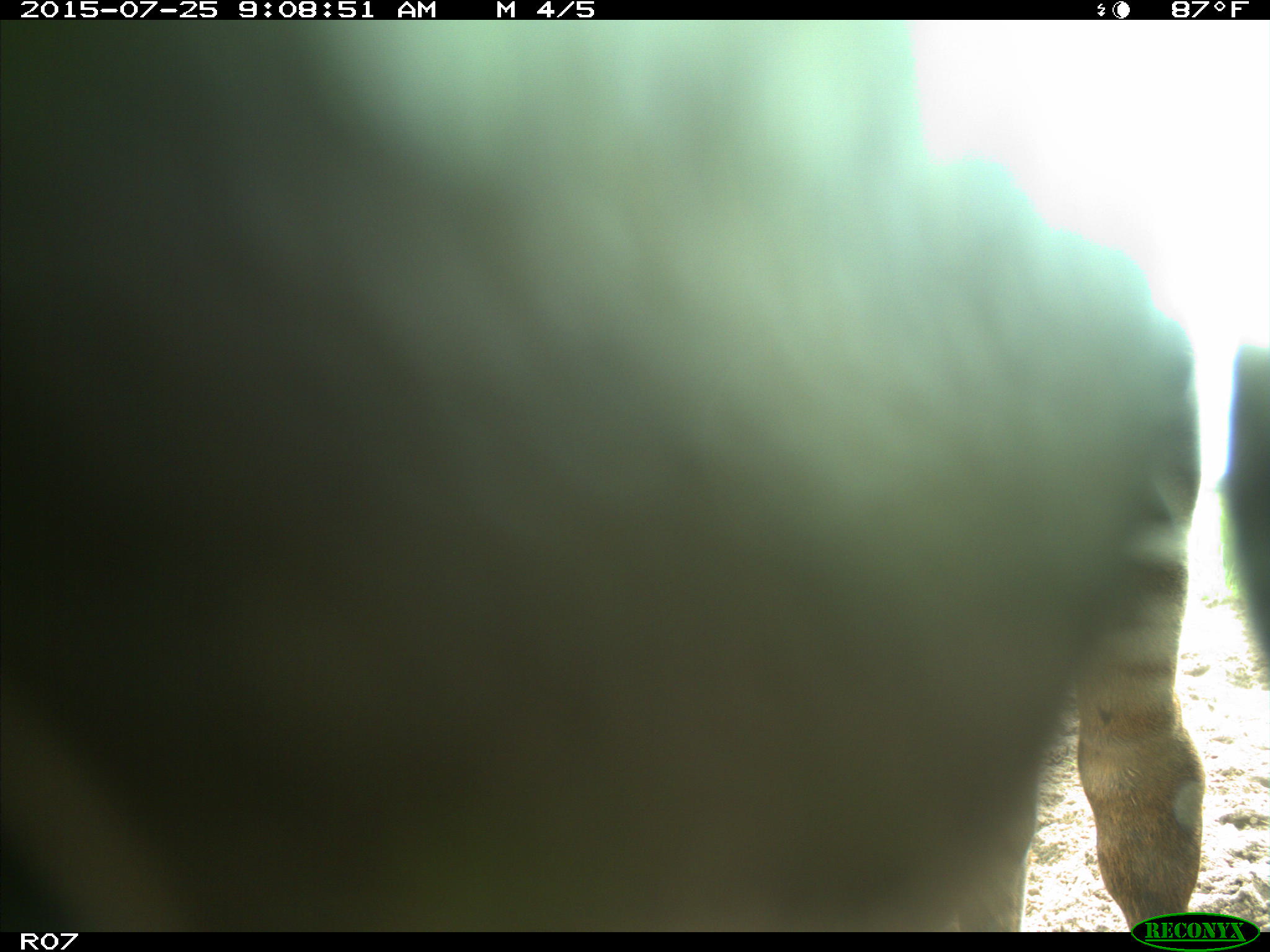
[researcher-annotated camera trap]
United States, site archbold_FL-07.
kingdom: Animalia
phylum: Chordata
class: Mammalia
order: Artiodactyla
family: Bovidae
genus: Bos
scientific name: Bos taurus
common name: domestic cow